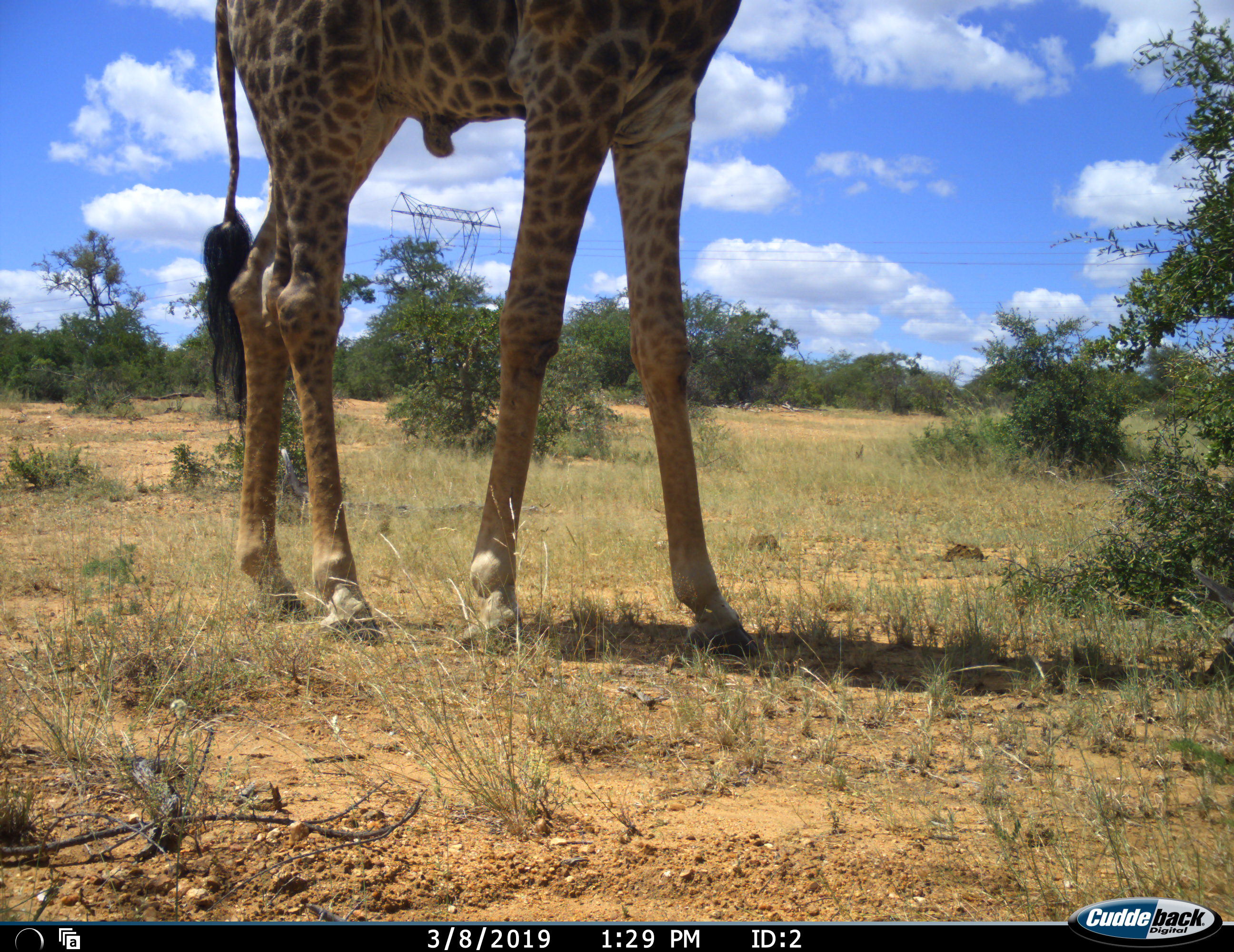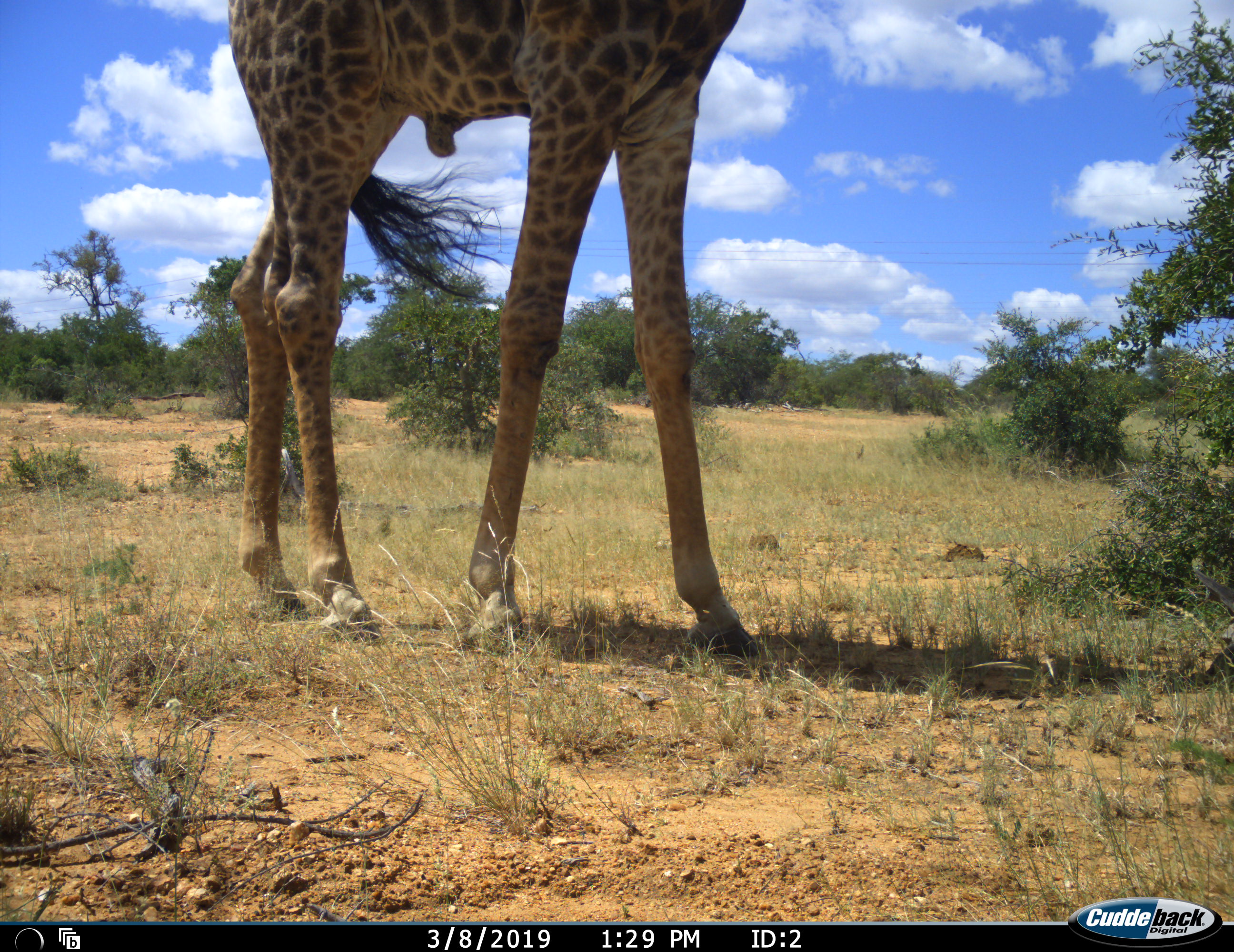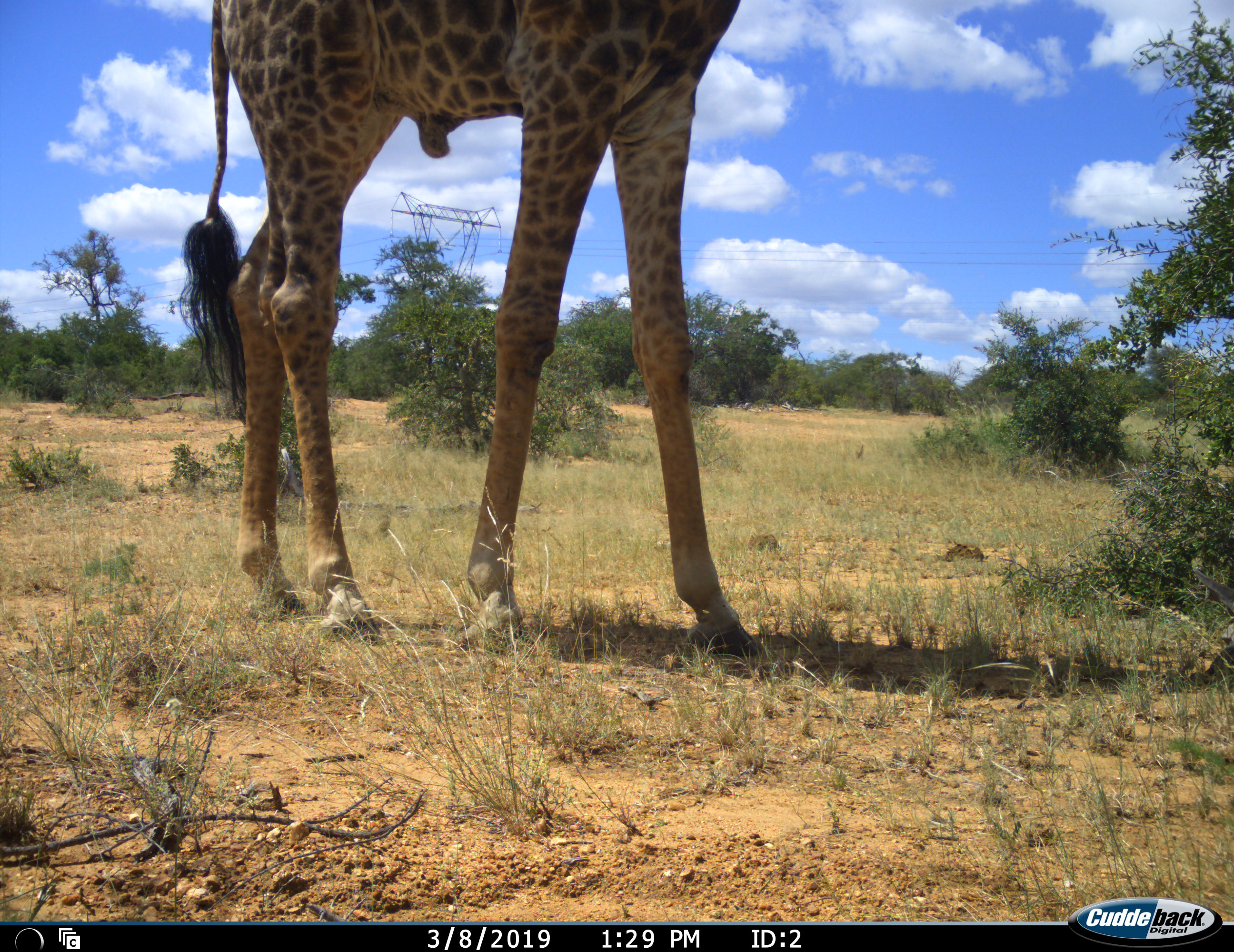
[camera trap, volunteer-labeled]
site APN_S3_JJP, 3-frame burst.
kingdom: Animalia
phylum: Chordata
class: Mammalia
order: Artiodactyla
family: Giraffidae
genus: Giraffa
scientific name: Giraffa camelopardalis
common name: giraffe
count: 1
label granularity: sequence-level